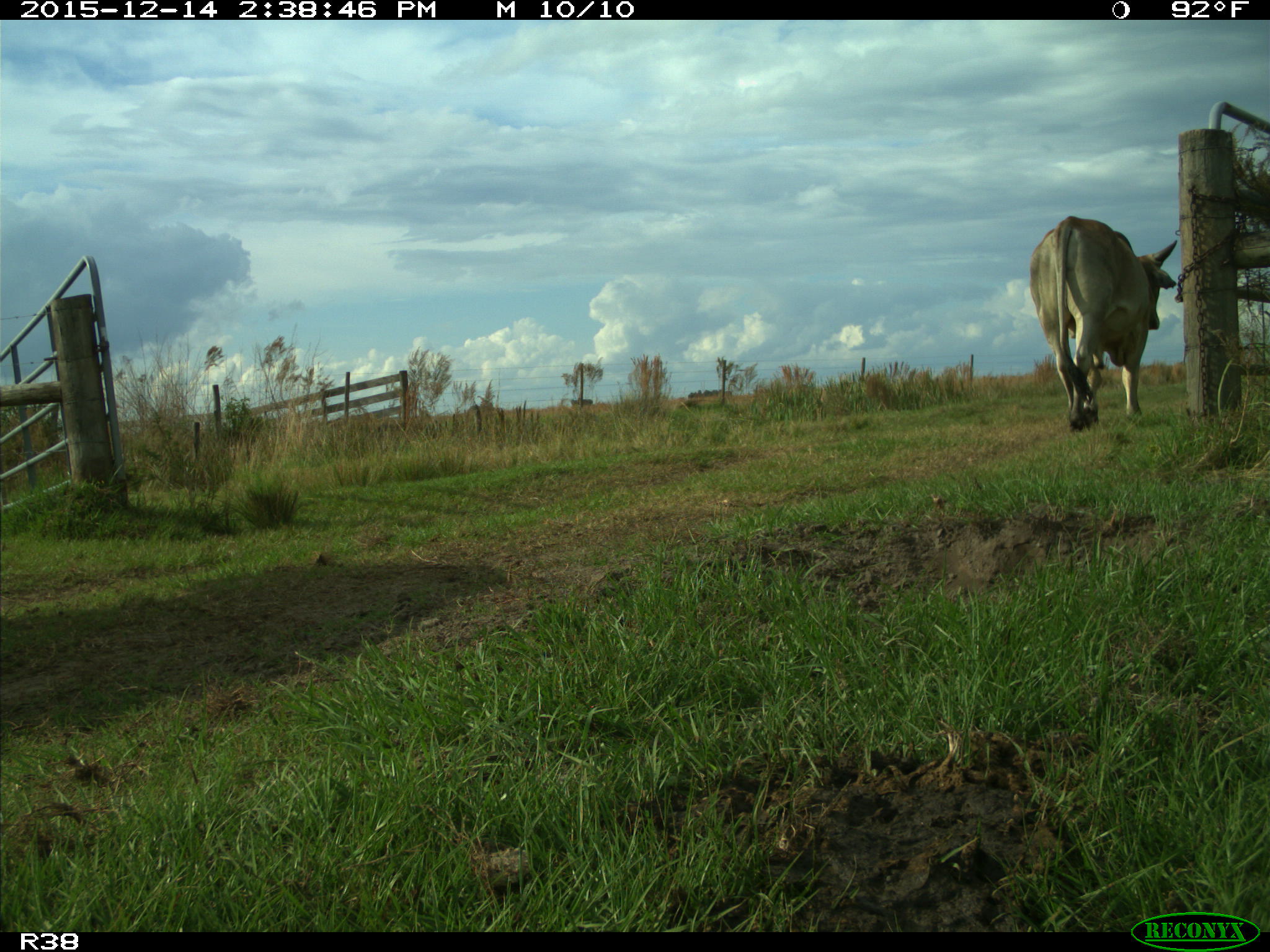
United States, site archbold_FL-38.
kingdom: Animalia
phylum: Chordata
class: Mammalia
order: Artiodactyla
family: Bovidae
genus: Bos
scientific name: Bos taurus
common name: domestic cow